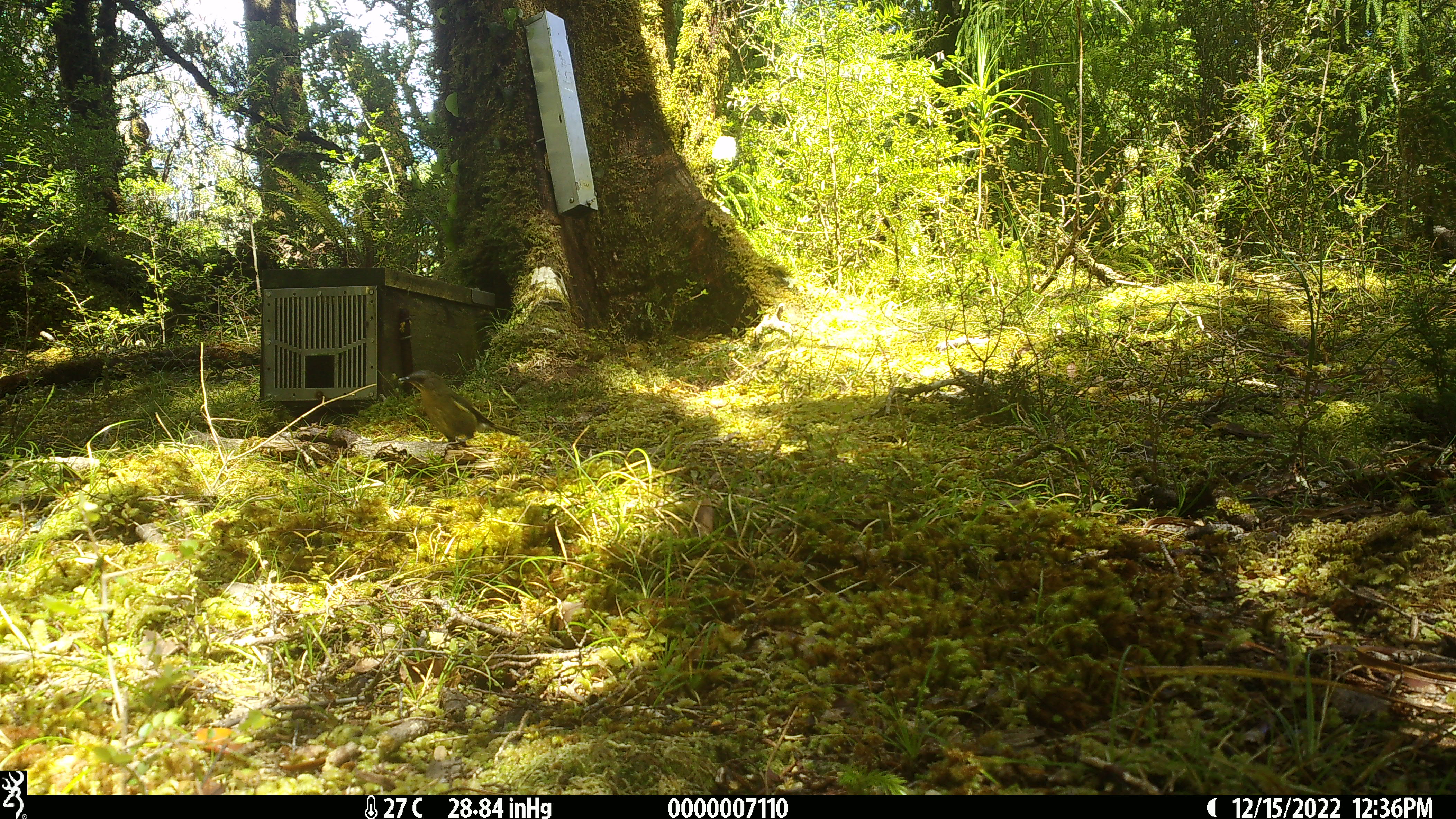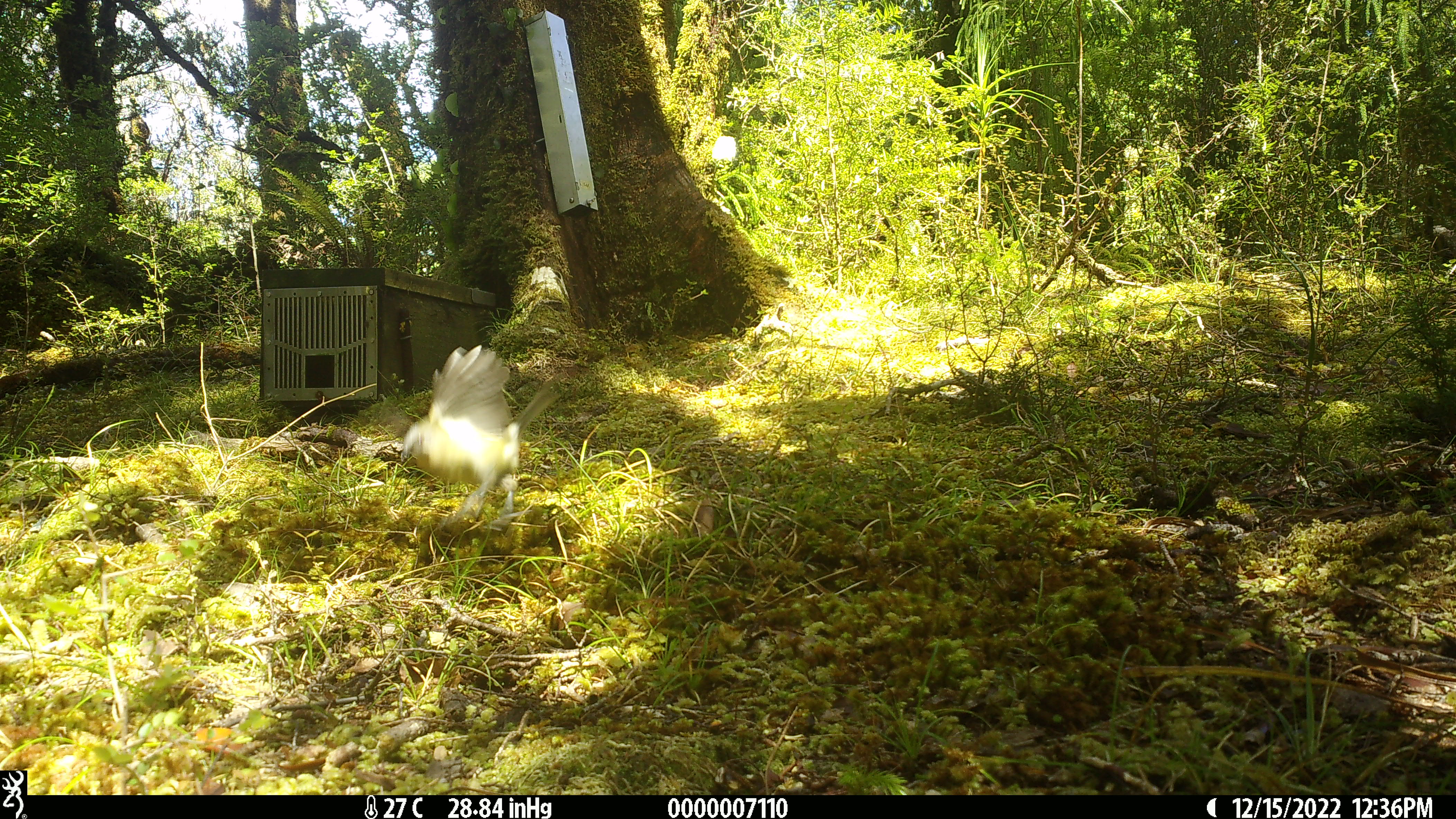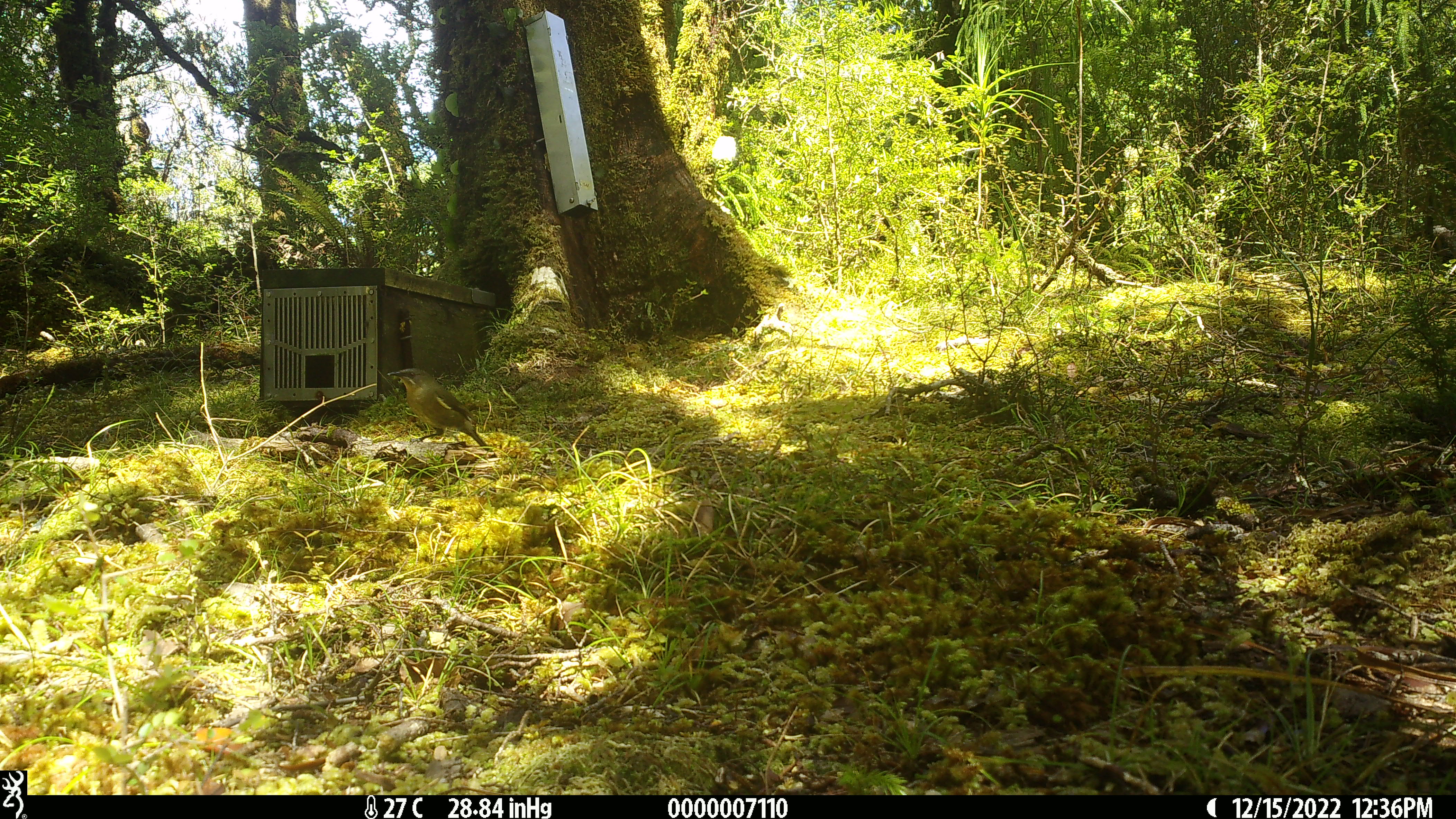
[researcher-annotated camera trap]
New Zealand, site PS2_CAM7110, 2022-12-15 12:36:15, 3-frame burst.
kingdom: Animalia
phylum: Chordata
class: Aves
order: Passeriformes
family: Meliphagidae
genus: Anthornis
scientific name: Anthornis melanura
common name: new zealand bellbird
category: bellbird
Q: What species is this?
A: Bellbird (new zealand bellbird) (Anthornis melanura).